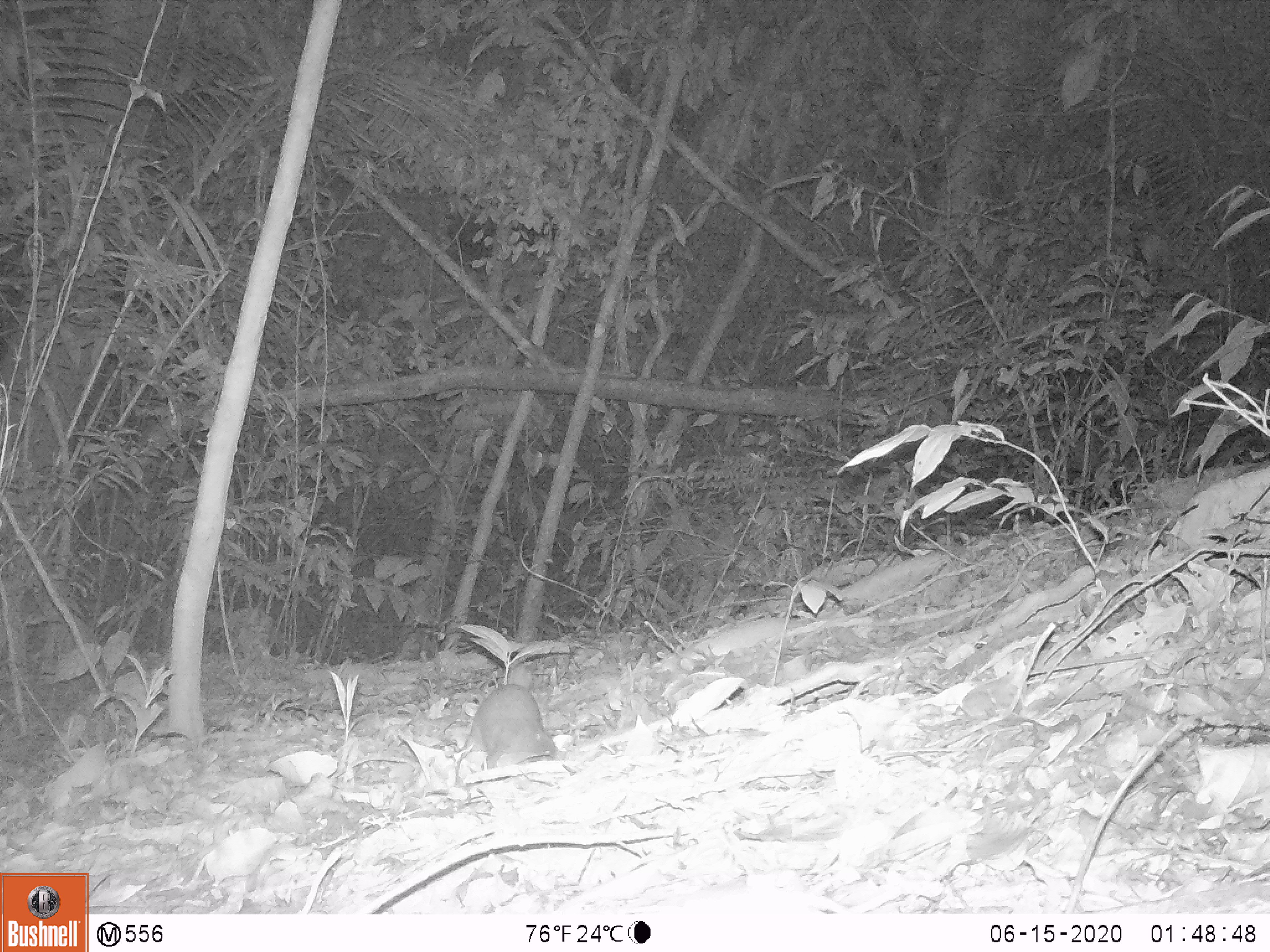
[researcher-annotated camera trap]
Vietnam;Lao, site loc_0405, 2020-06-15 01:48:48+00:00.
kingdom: Animalia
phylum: Chordata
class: Mammalia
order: Carnivora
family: Mustelidae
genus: Melogale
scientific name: Melogale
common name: ferret badger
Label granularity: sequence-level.